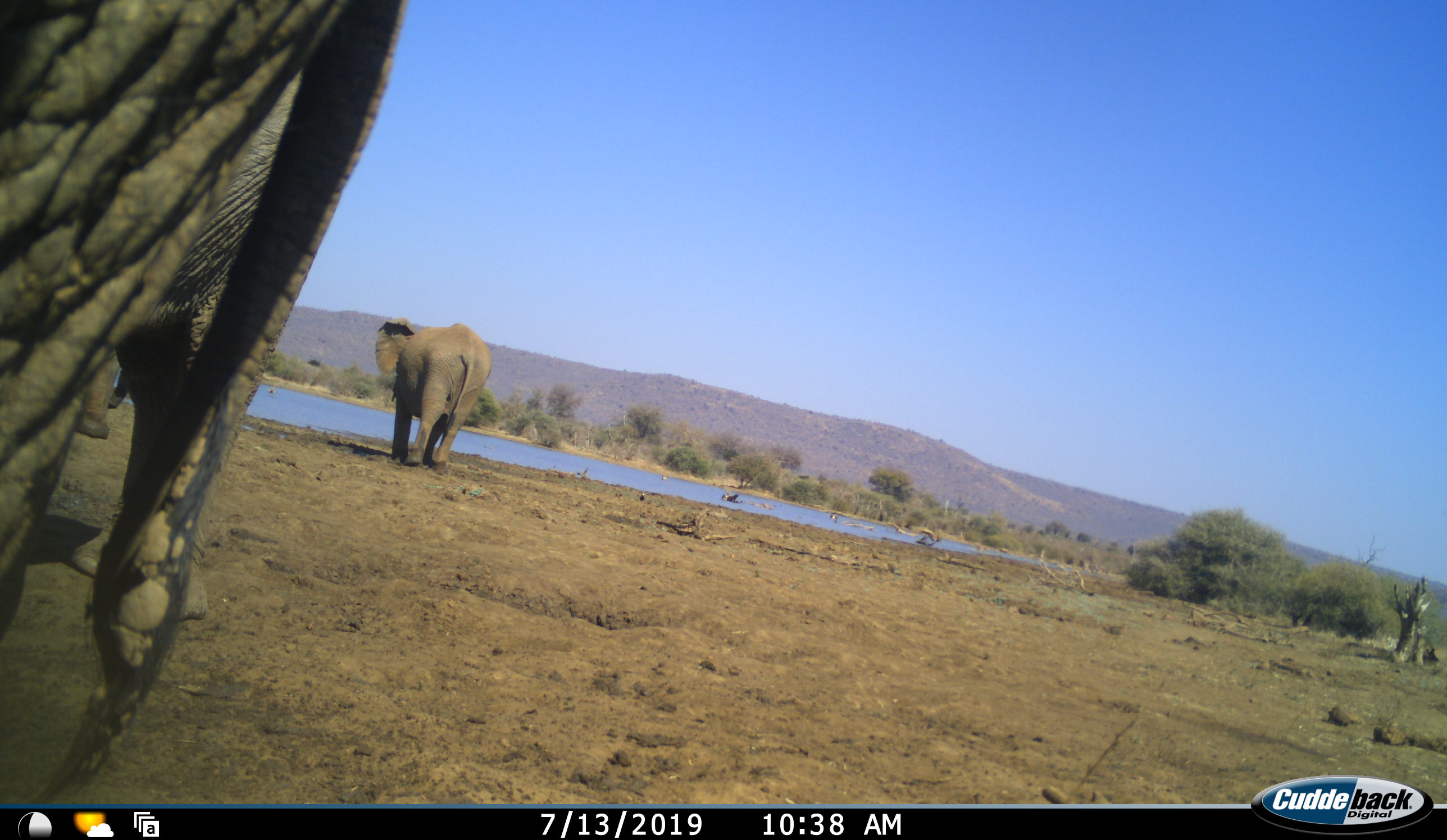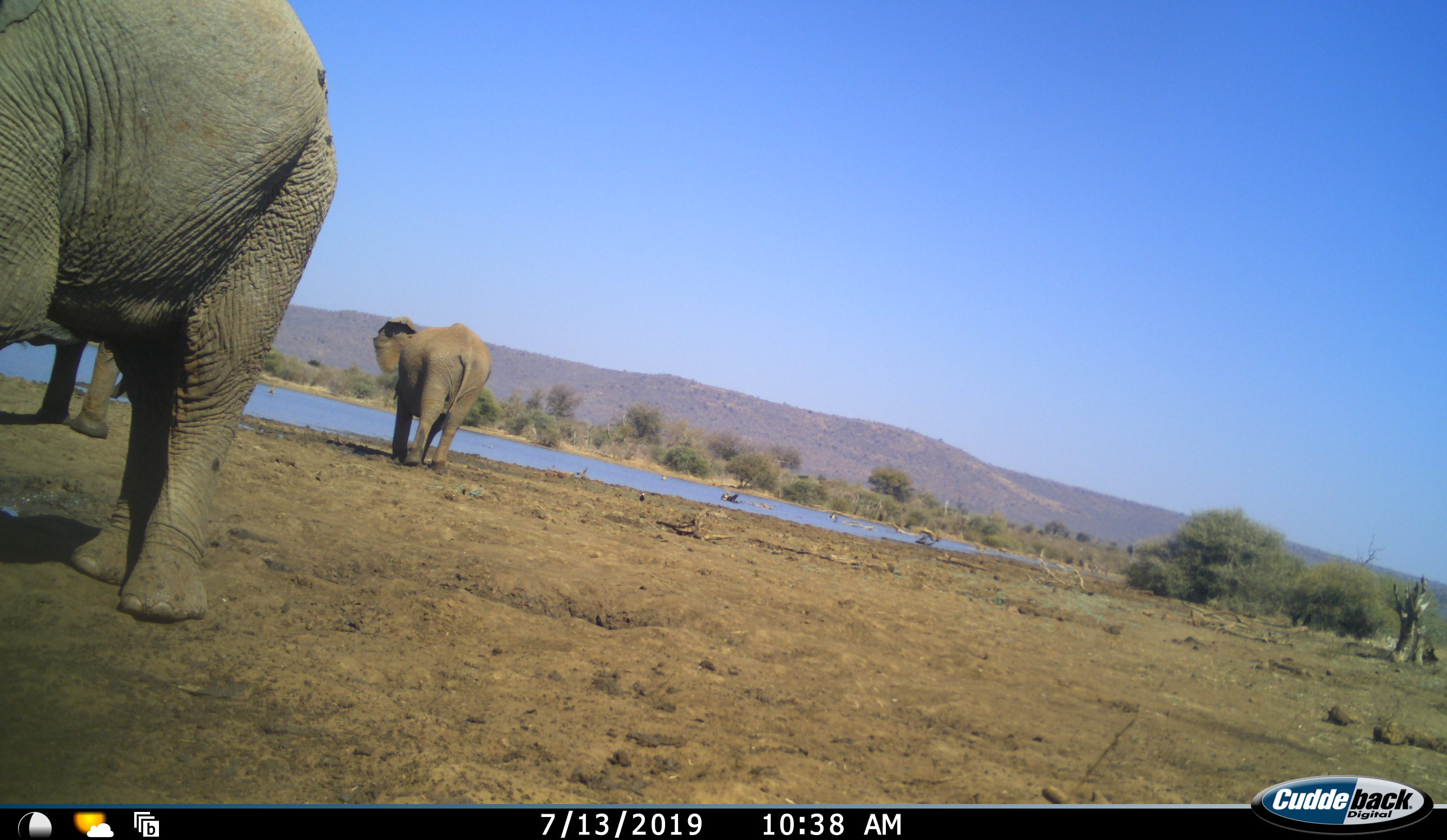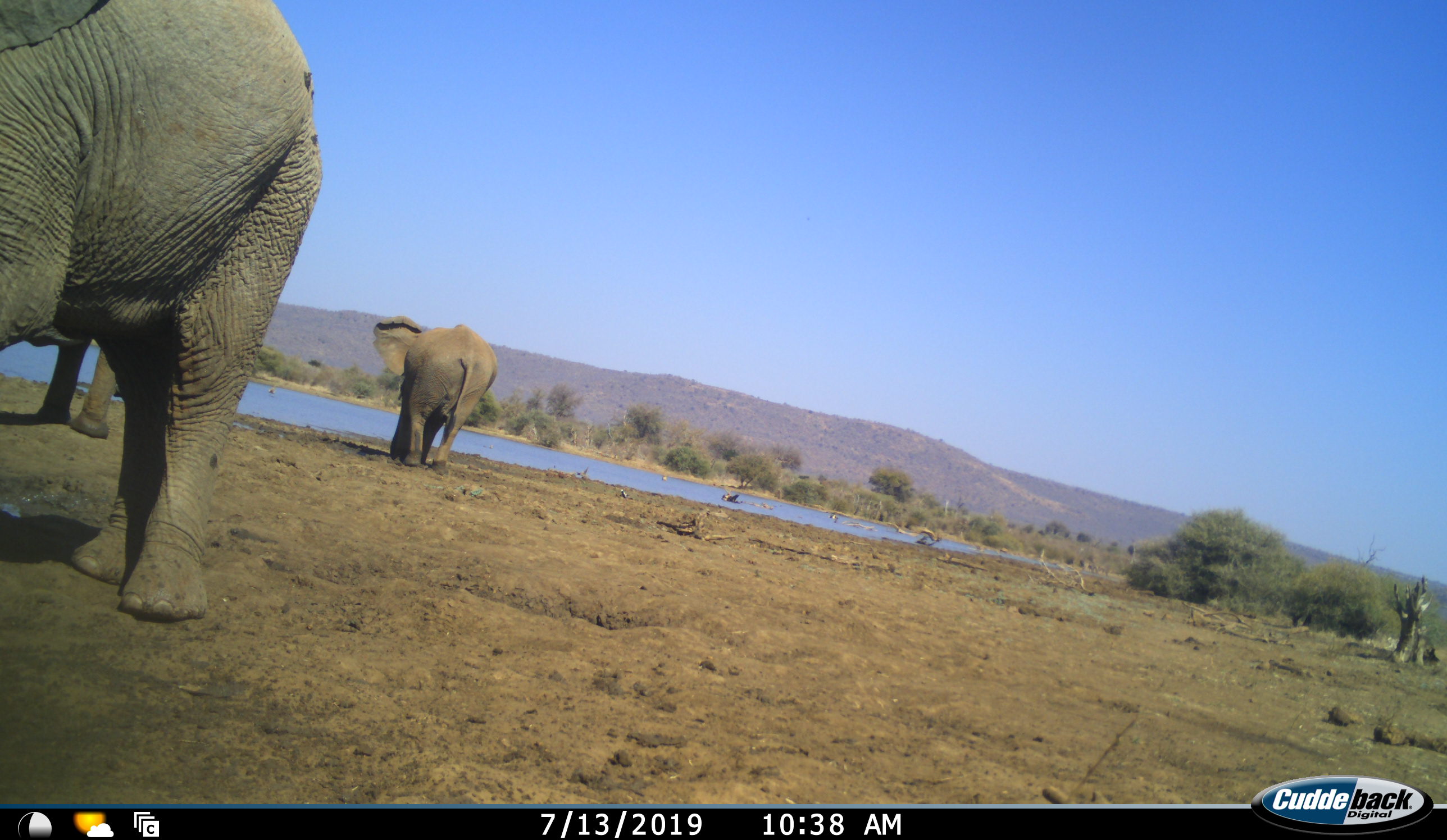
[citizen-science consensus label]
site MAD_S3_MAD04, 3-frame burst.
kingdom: Animalia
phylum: Chordata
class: Mammalia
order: Proboscidea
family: Elephantidae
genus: Loxodonta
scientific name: Loxodonta africana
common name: african bush elephant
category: elephant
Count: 3.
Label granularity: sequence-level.